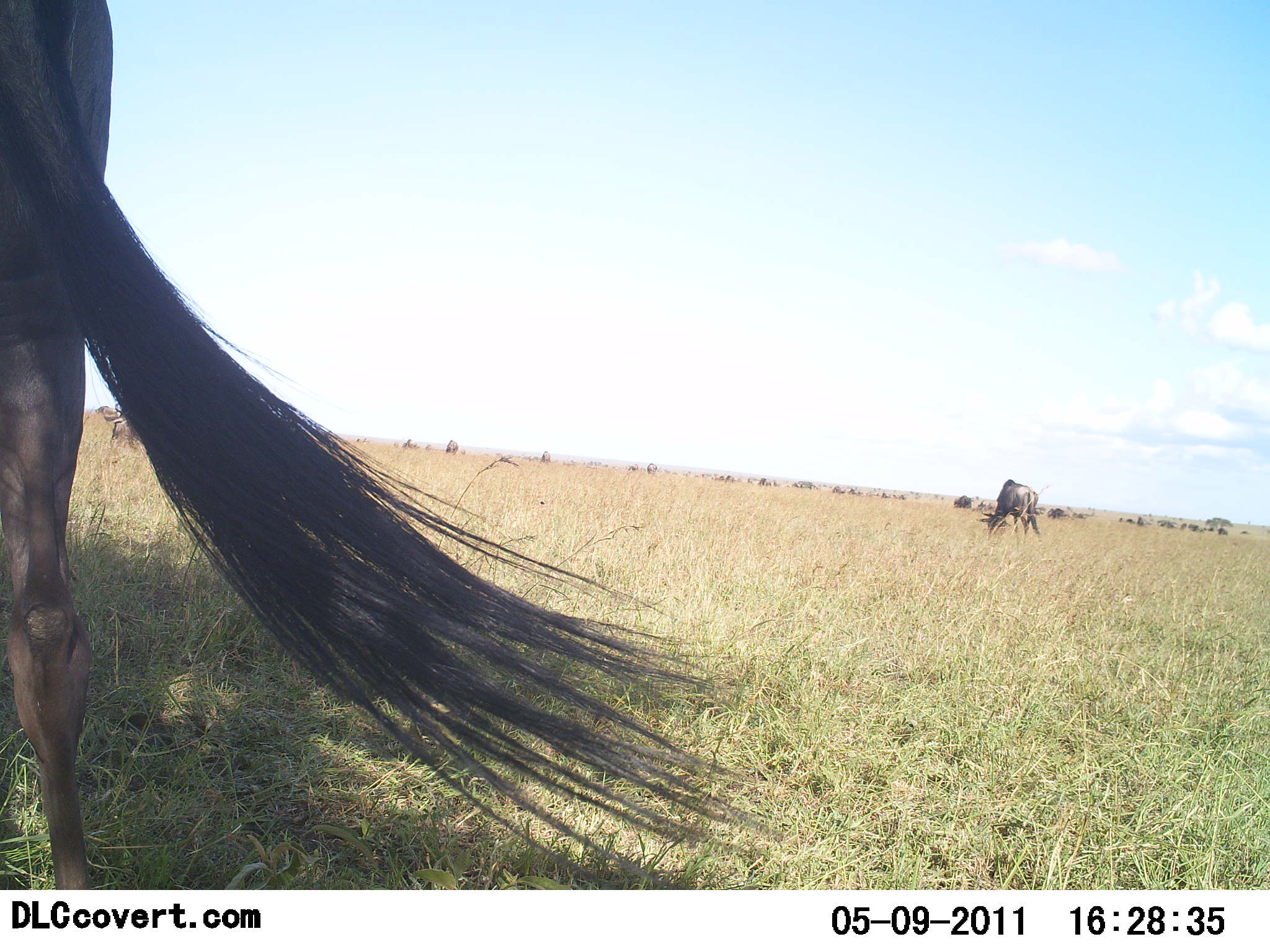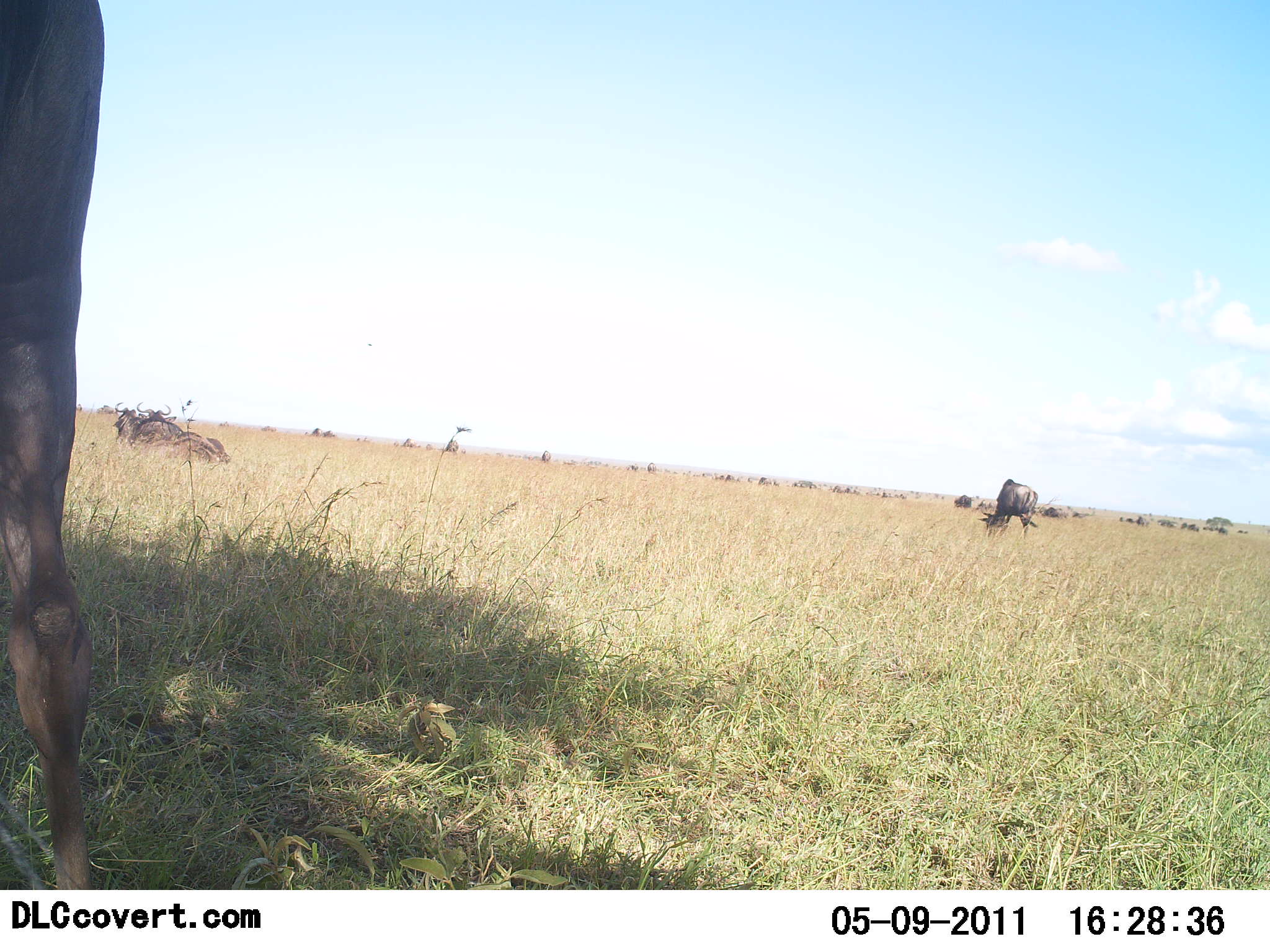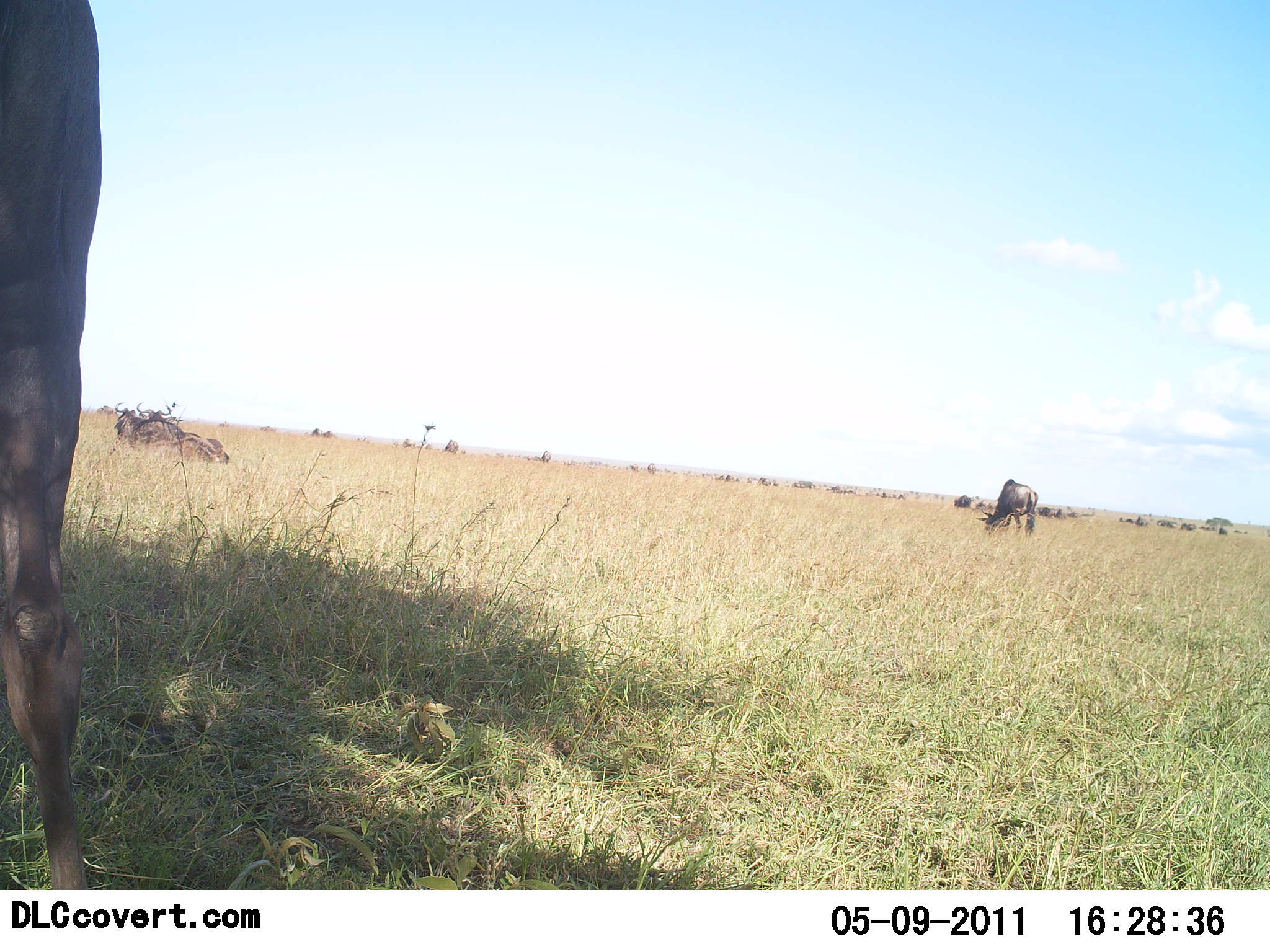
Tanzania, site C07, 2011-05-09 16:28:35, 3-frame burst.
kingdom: Animalia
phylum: Chordata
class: Mammalia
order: Artiodactyla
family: Bovidae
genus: Connochaetes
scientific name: Connochaetes taurinus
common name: blue wildebeest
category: wildebeest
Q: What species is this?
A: Wildebeest (blue wildebeest) (Connochaetes taurinus).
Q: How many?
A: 11-50.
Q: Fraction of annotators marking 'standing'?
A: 42%.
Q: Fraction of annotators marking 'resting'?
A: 42%.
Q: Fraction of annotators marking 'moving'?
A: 8%.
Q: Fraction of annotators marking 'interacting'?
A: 0%.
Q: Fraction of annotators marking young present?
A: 0%.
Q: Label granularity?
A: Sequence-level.